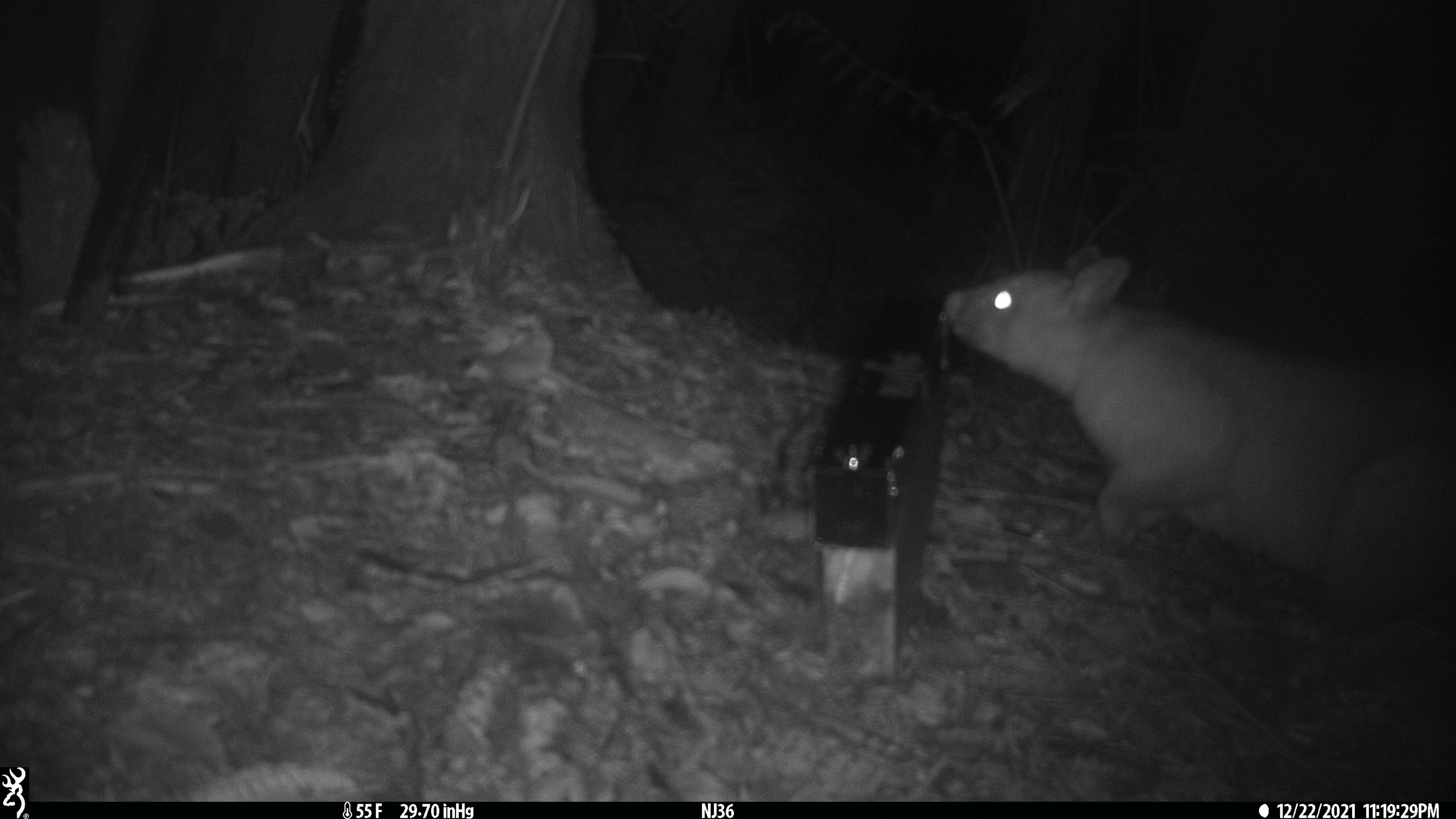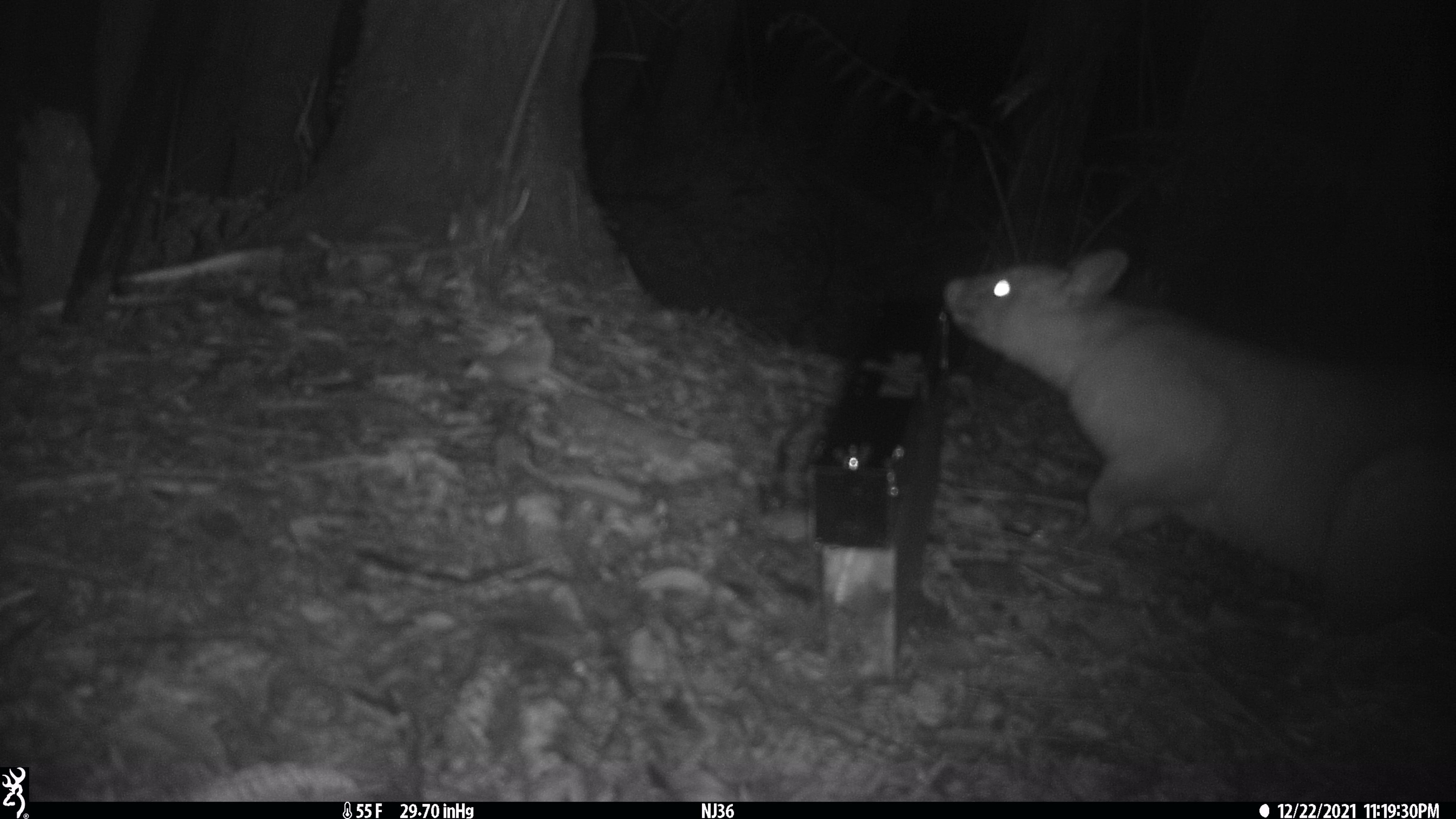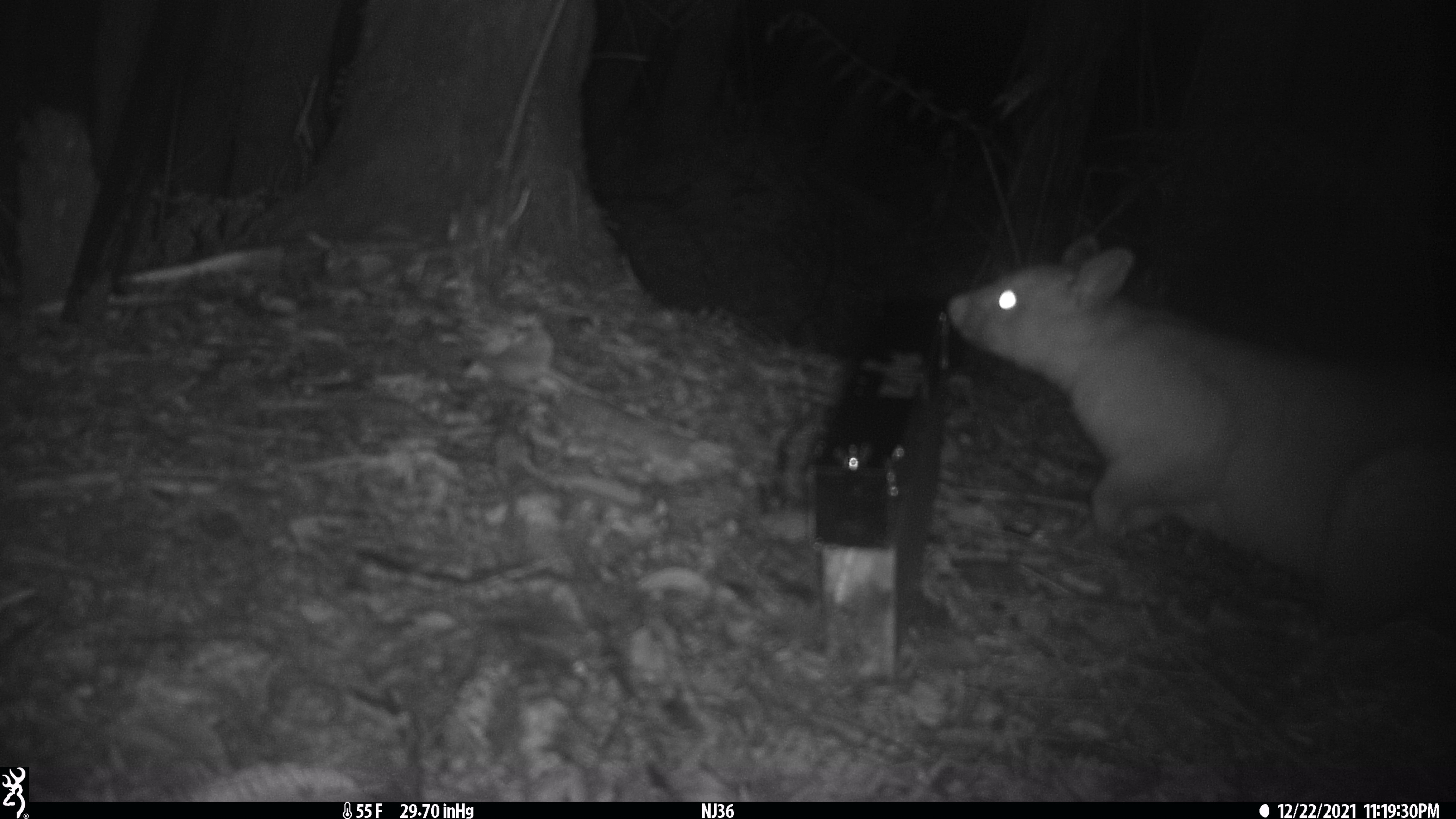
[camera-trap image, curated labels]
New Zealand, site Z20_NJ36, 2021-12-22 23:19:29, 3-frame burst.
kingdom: Animalia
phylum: Chordata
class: Mammalia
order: Diprotodontia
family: Phalangeridae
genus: Trichosurus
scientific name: Trichosurus vulpecula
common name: common brushtail possum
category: possum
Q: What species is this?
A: Possum (common brushtail possum) (Trichosurus vulpecula).